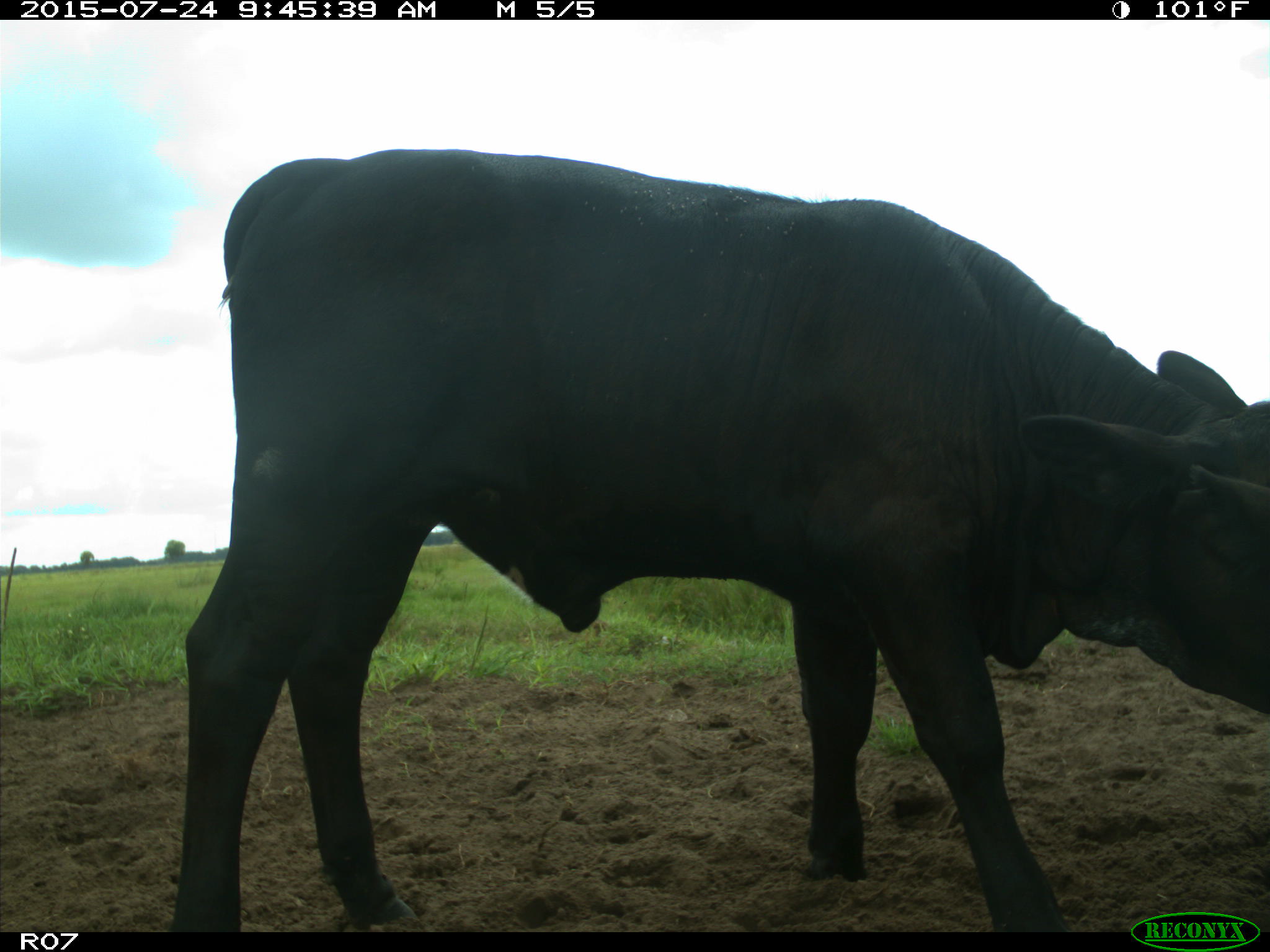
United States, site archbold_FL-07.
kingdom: Animalia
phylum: Chordata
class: Mammalia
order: Artiodactyla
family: Bovidae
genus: Bos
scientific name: Bos taurus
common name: domestic cow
Bos taurus (domestic cow).